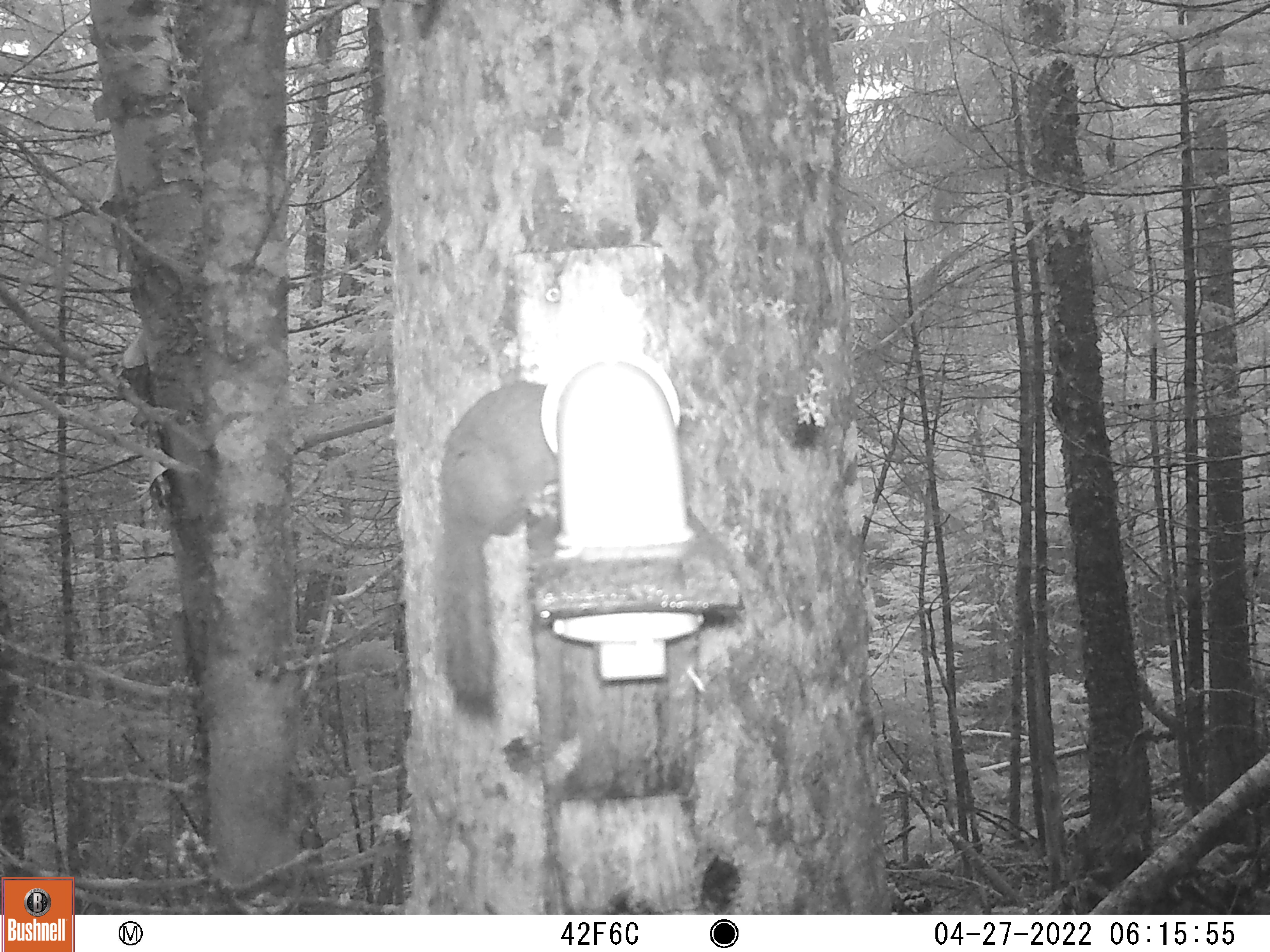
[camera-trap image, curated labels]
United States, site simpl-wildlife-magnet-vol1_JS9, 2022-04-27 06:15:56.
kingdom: Animalia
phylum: Chordata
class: Mammalia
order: Rodentia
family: Sciuridae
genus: Tamiasciurus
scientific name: Tamiasciurus hudsonicus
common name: red squirrel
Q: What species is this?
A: Red squirrel (Tamiasciurus hudsonicus).